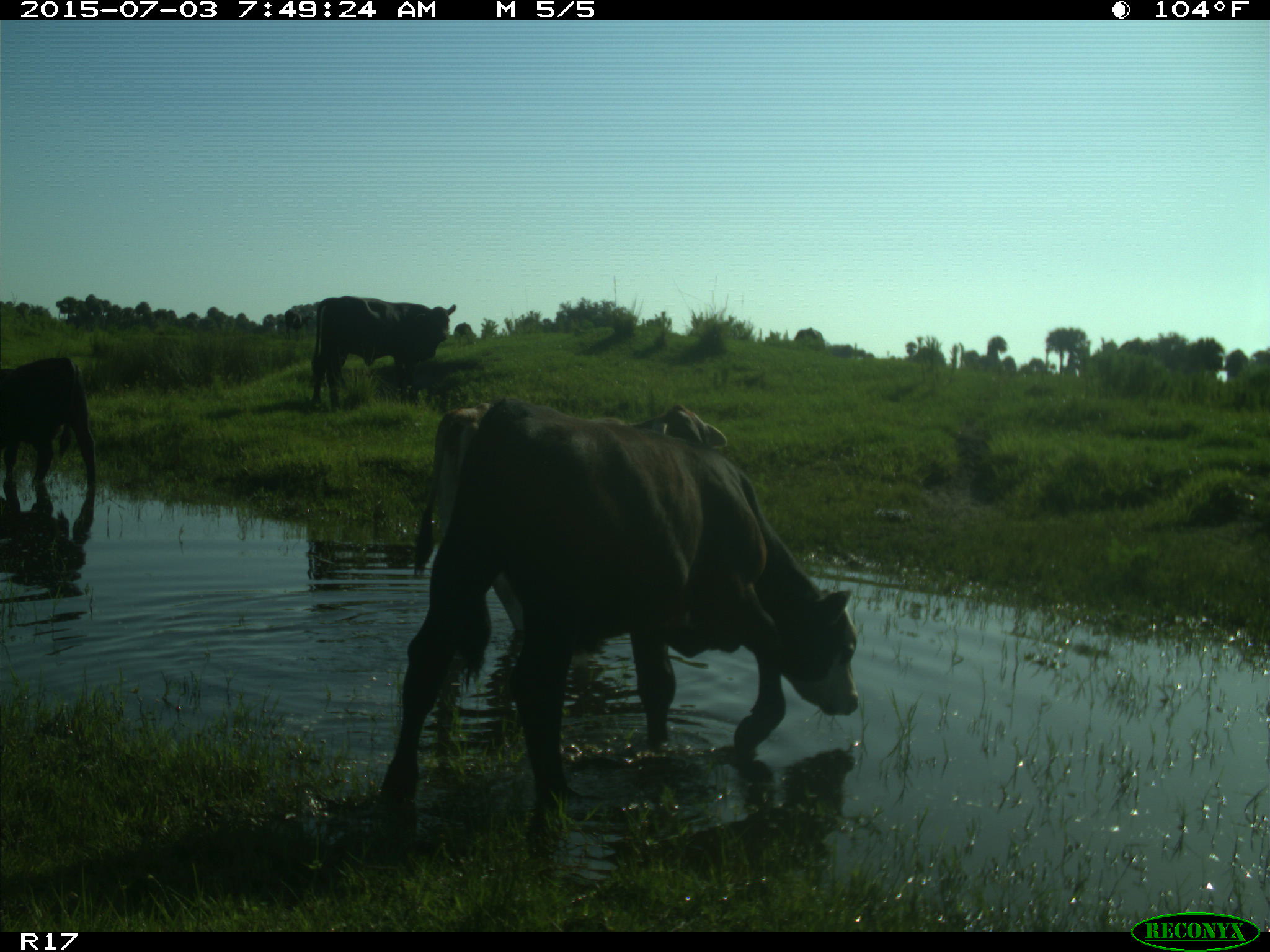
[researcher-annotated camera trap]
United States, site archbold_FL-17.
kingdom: Animalia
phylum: Chordata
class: Mammalia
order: Artiodactyla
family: Bovidae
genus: Bos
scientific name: Bos taurus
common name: domestic cow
Bos taurus (domestic cow).